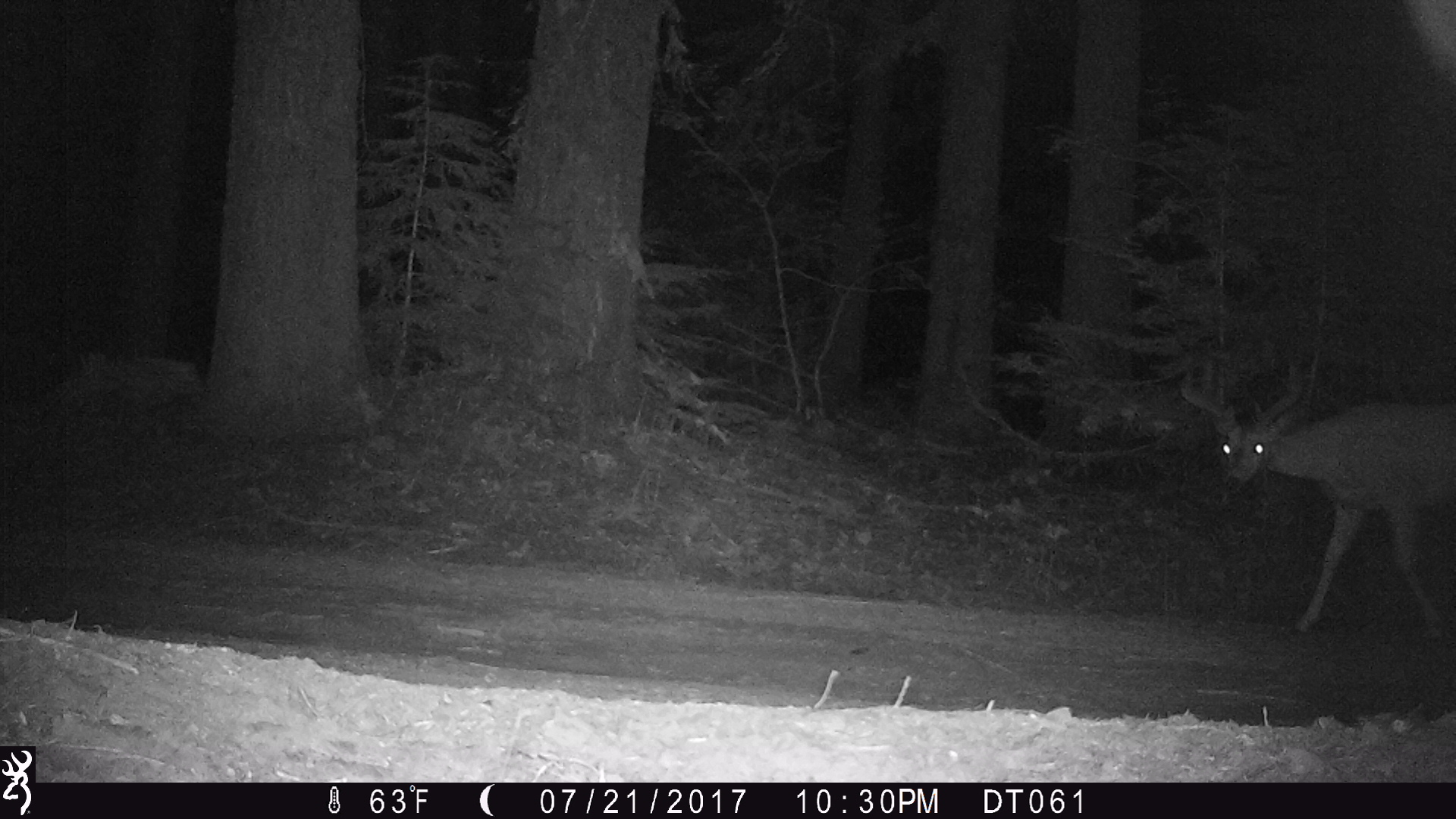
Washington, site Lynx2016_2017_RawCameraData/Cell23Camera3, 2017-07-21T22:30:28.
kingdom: Animalia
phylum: Chordata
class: Mammalia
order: Artiodactyla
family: Cervidae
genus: Odocoileus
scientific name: Odocoileus hemionus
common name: mule deer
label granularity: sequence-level